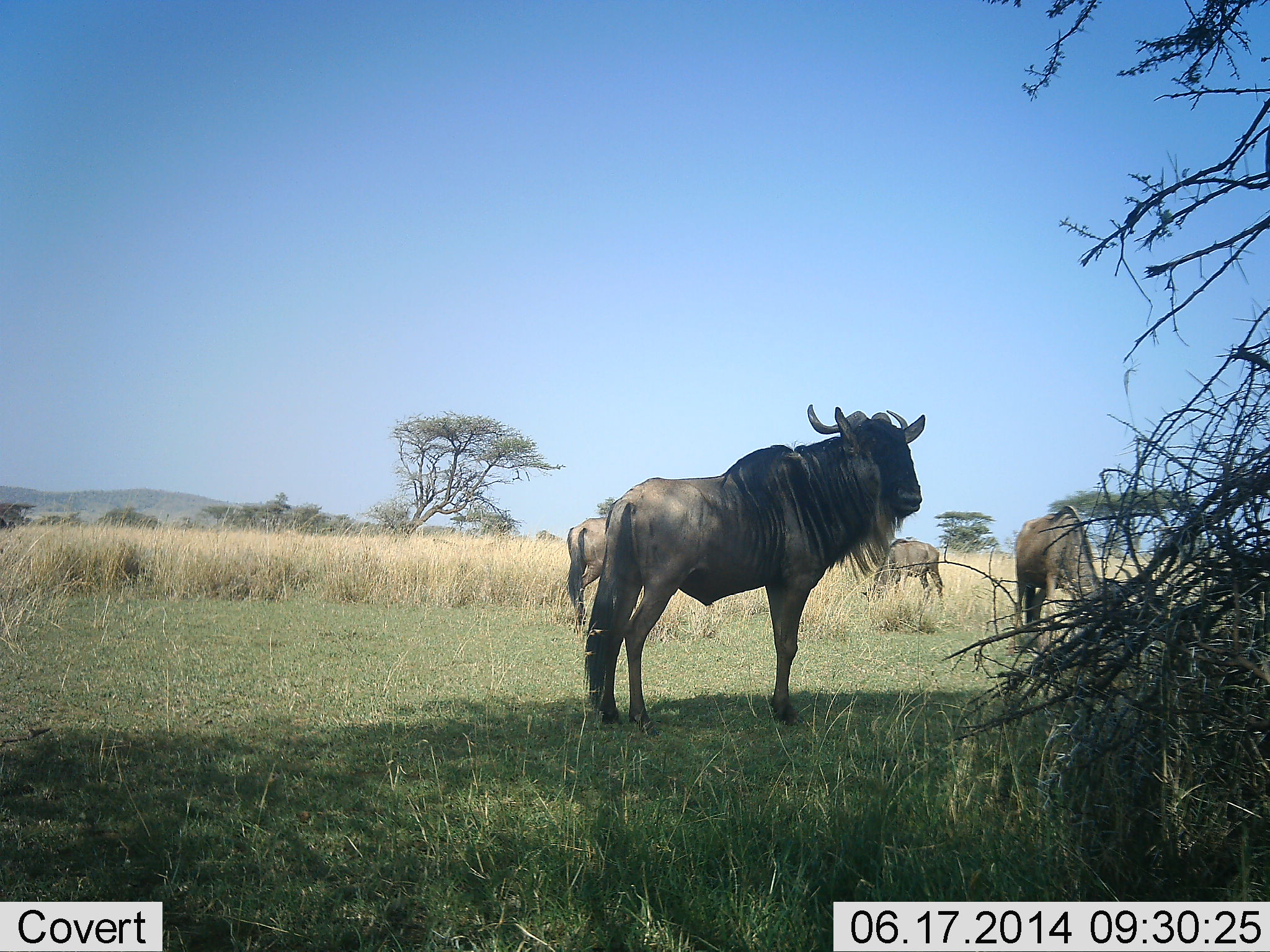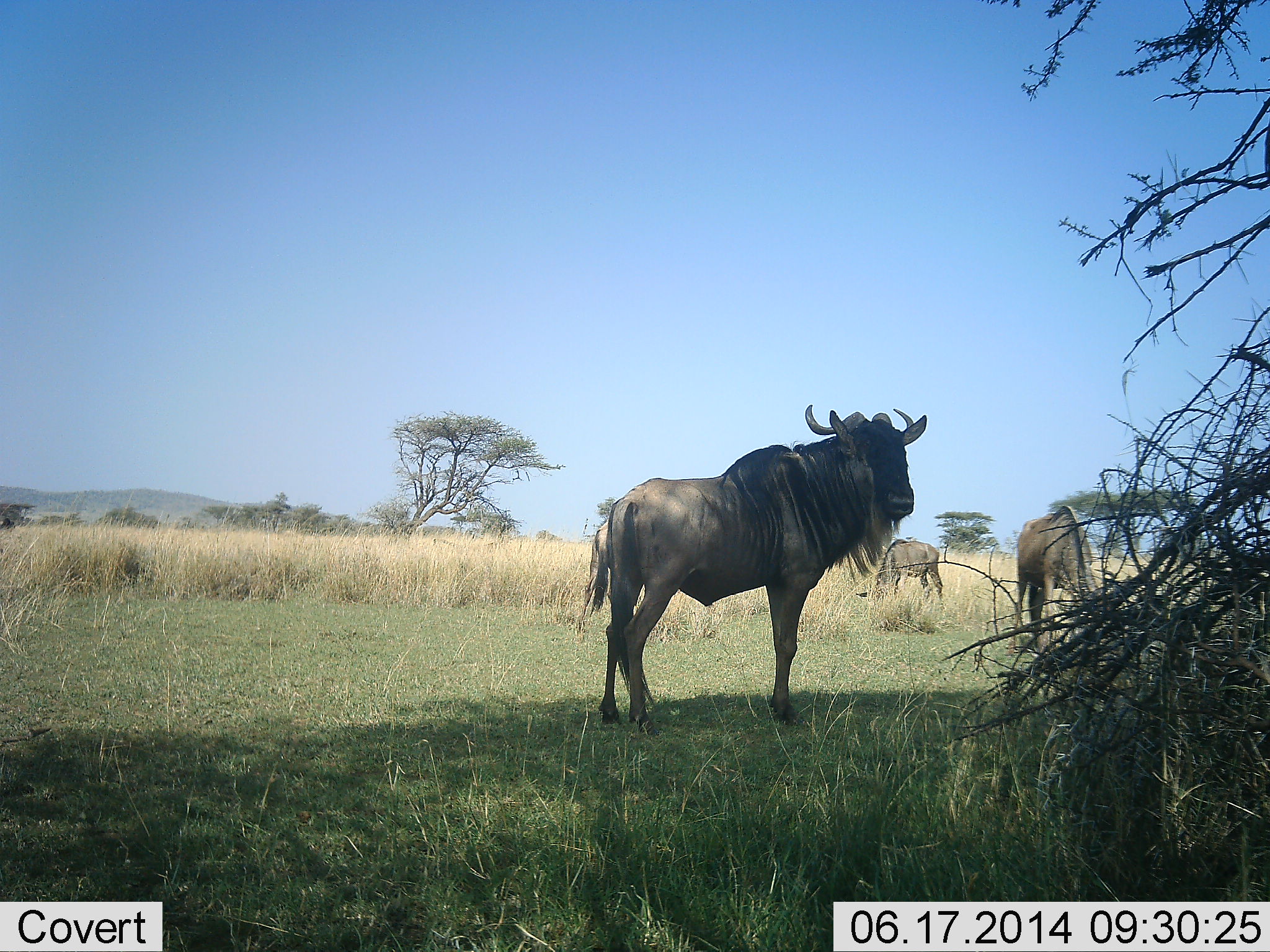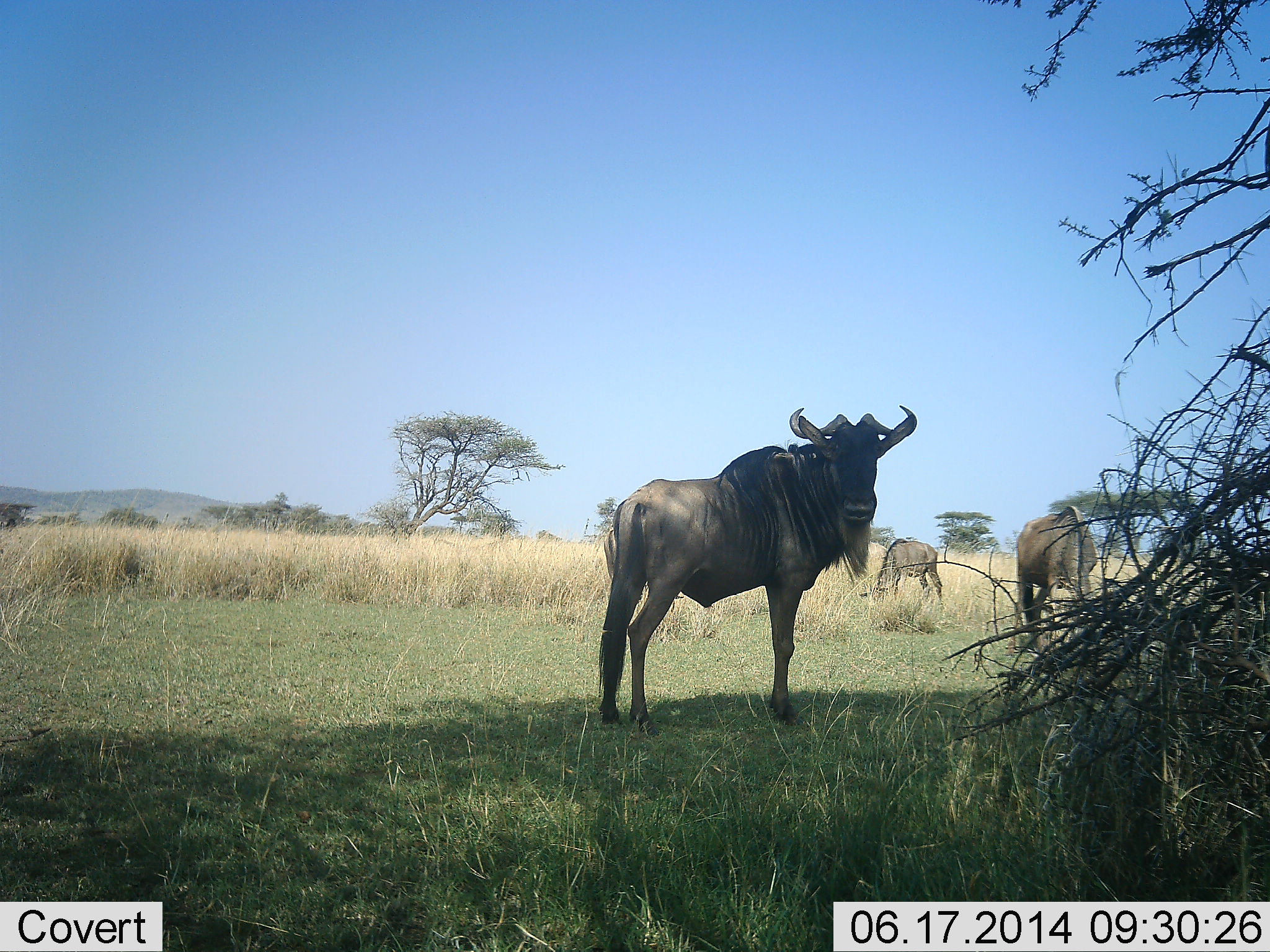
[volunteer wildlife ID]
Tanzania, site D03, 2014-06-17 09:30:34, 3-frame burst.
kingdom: Animalia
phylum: Chordata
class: Mammalia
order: Artiodactyla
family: Bovidae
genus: Connochaetes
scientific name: Connochaetes taurinus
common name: blue wildebeest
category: wildebeest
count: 3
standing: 100%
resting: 0%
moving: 30%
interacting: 0%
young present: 0%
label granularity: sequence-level